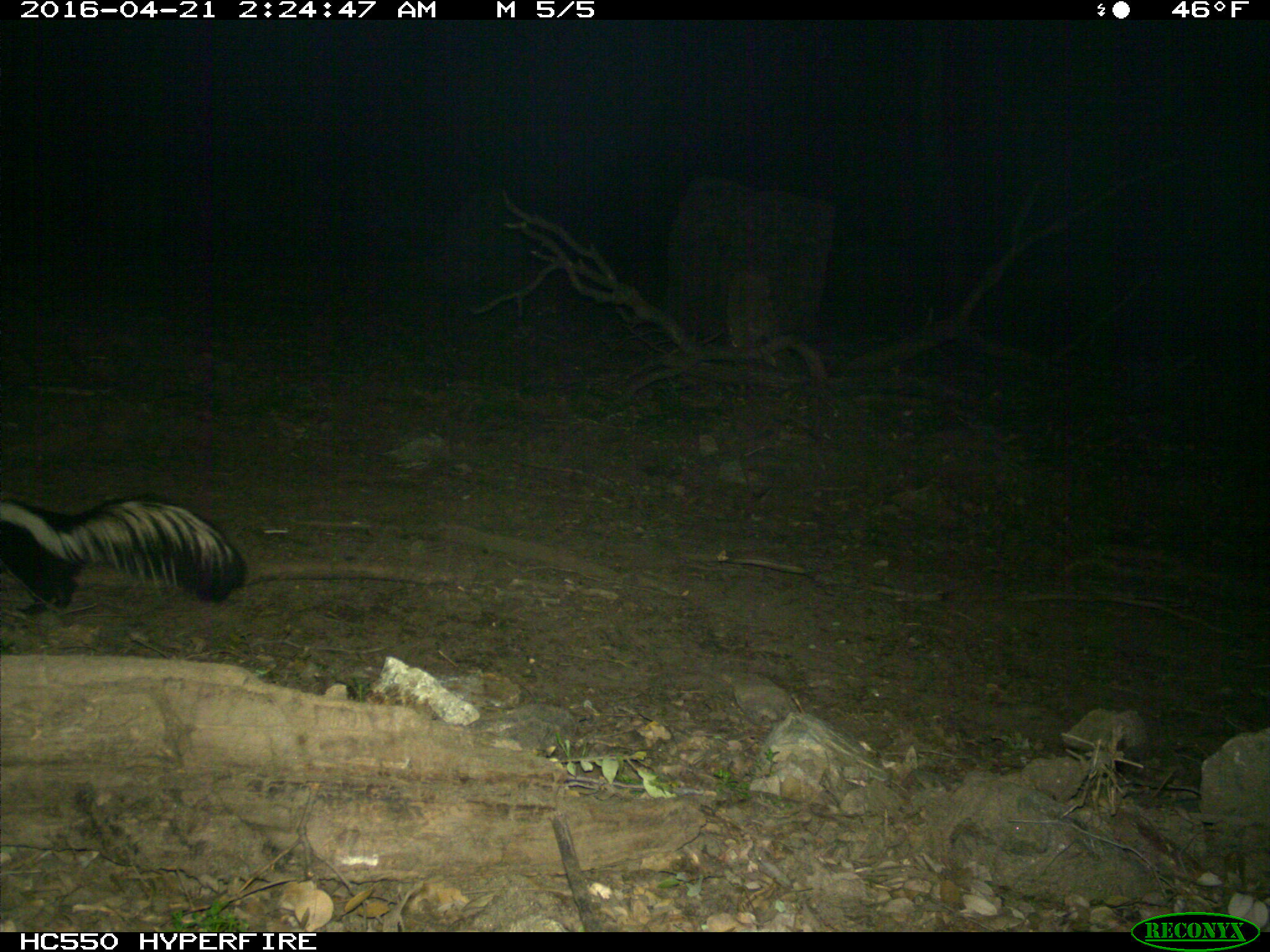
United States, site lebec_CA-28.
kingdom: Animalia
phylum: Chordata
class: Mammalia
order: Carnivora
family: Mephitidae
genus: Mephitis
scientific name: Mephitis mephitis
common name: striped skunk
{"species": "Mephitis mephitis (striped skunk)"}